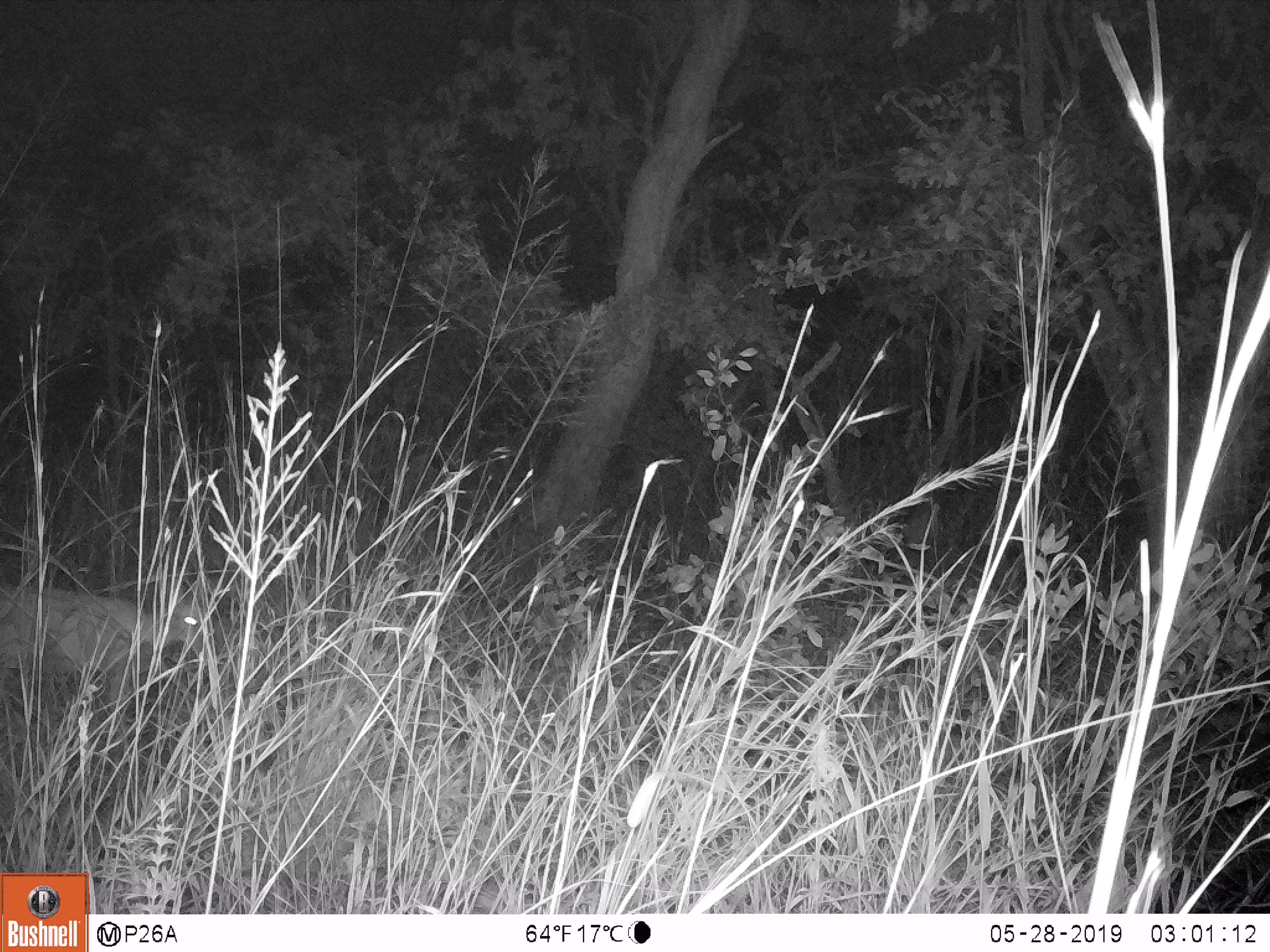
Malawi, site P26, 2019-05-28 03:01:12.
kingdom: Animalia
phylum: Chordata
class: Mammalia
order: Artiodactyla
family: Bovidae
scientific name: Antilopinae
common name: small antelope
Small antelope (Antilopinae), count 1.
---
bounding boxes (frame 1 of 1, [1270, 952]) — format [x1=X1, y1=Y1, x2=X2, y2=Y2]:
small antelope: [x1=0, y1=553, x2=228, y2=750]